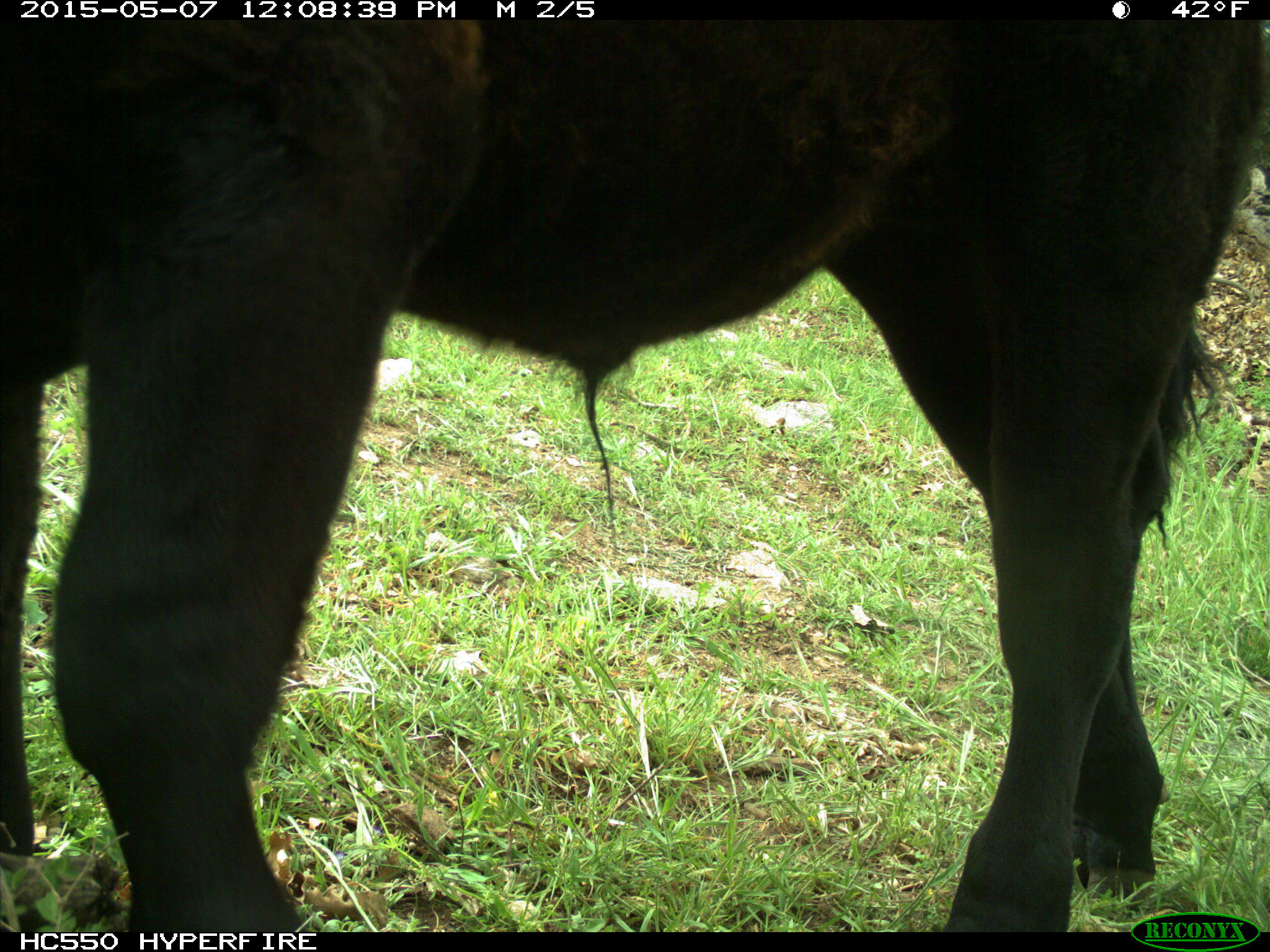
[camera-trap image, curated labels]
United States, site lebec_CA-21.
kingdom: Animalia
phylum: Chordata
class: Mammalia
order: Artiodactyla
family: Bovidae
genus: Bos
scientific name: Bos taurus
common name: domestic cow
Bos taurus (domestic cow).